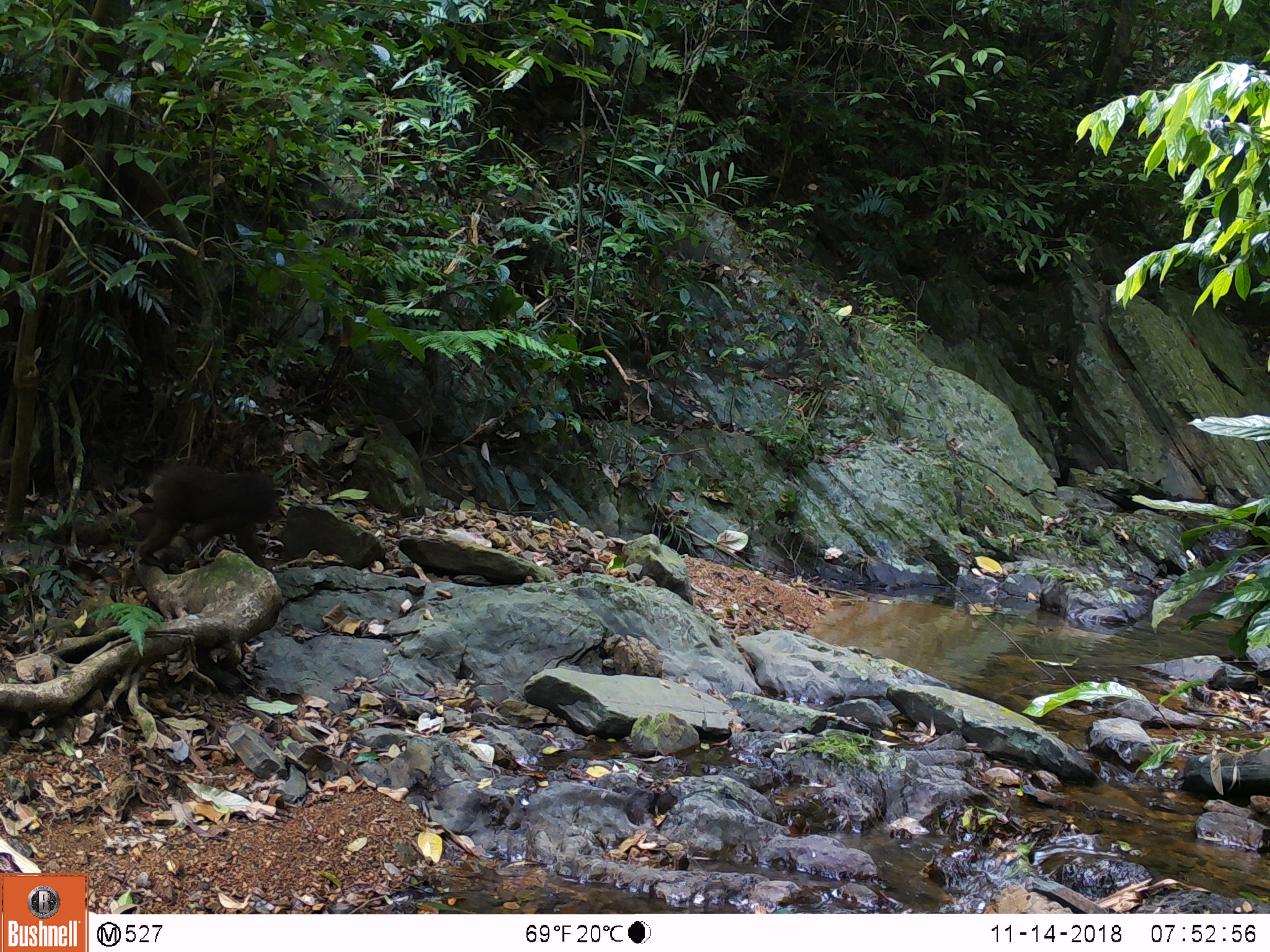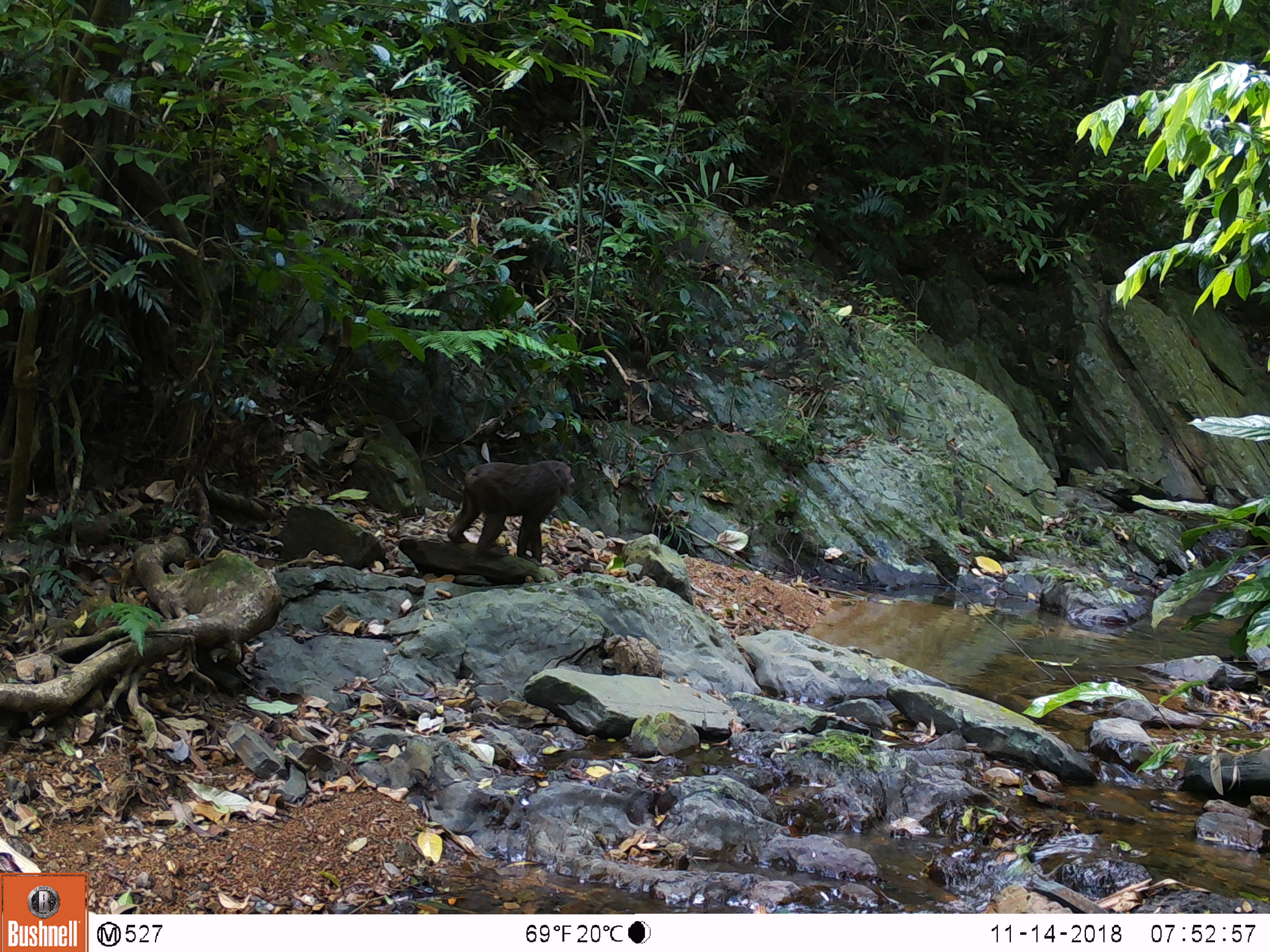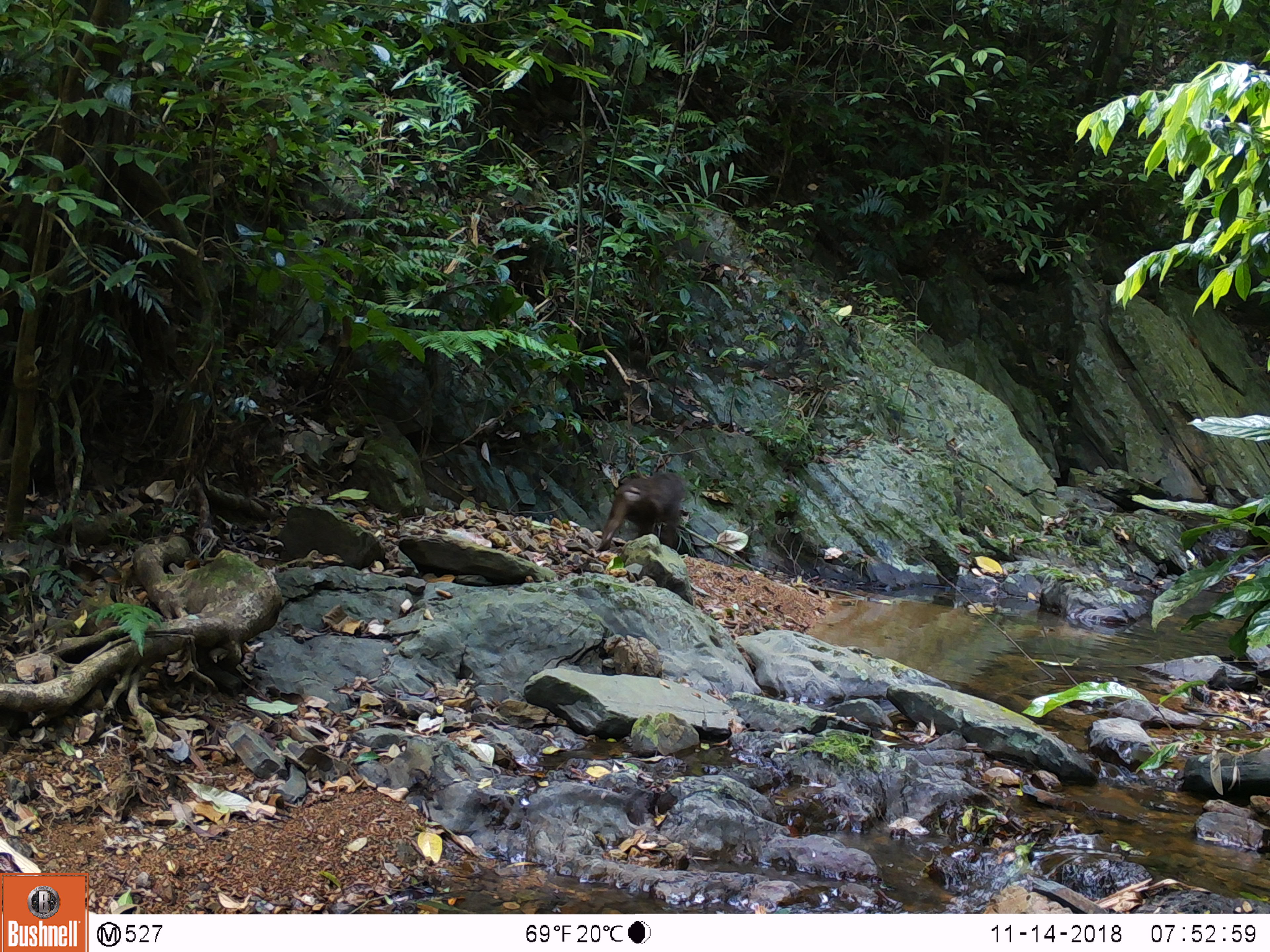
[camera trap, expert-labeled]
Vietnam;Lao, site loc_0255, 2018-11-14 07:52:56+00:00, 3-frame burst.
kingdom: Animalia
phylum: Chordata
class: Mammalia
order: Primates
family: Cercopithecidae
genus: Macaca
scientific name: Macaca arctoides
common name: stump-tailed macaque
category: stump tailed macaque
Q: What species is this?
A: Stump tailed macaque (stump-tailed macaque) (Macaca arctoides).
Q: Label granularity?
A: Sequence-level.